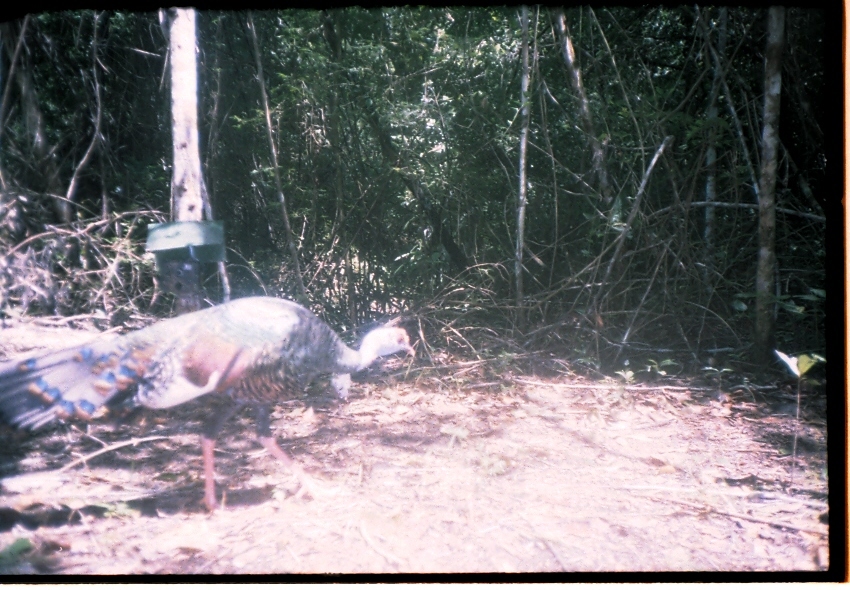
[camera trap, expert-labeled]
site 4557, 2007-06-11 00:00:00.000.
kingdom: Animalia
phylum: Chordata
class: Aves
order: Galliformes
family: Phasianidae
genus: Meleagris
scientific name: Meleagris ocellata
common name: ocellated turkey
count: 1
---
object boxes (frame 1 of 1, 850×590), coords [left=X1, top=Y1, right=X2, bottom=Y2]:
meleagris ocellata: [left=0, top=296, right=414, bottom=514]